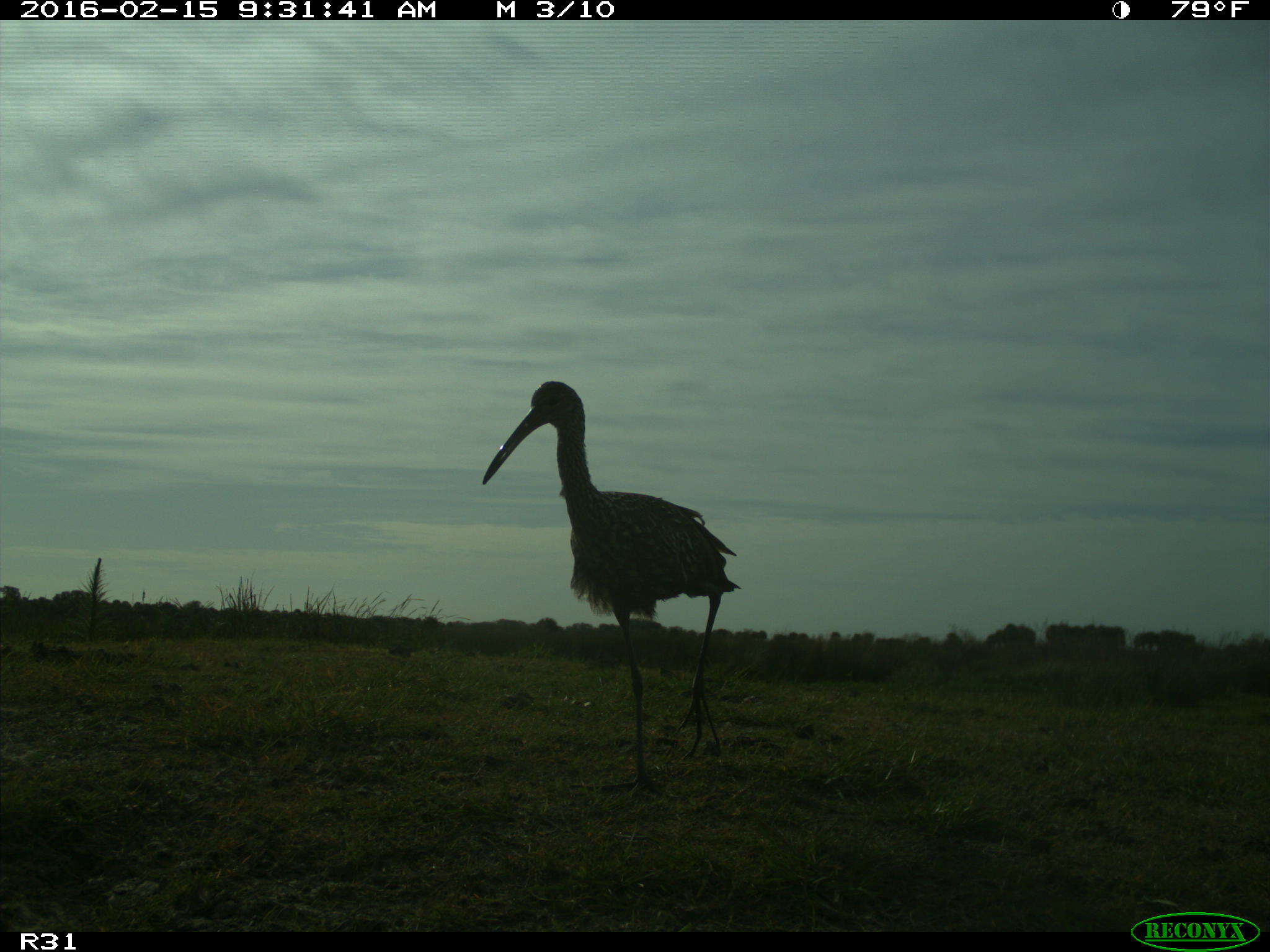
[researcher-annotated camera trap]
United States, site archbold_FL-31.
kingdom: Animalia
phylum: Chordata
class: Aves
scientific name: Aves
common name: birds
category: unidentified bird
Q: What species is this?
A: Unidentified bird (birds) (Aves).